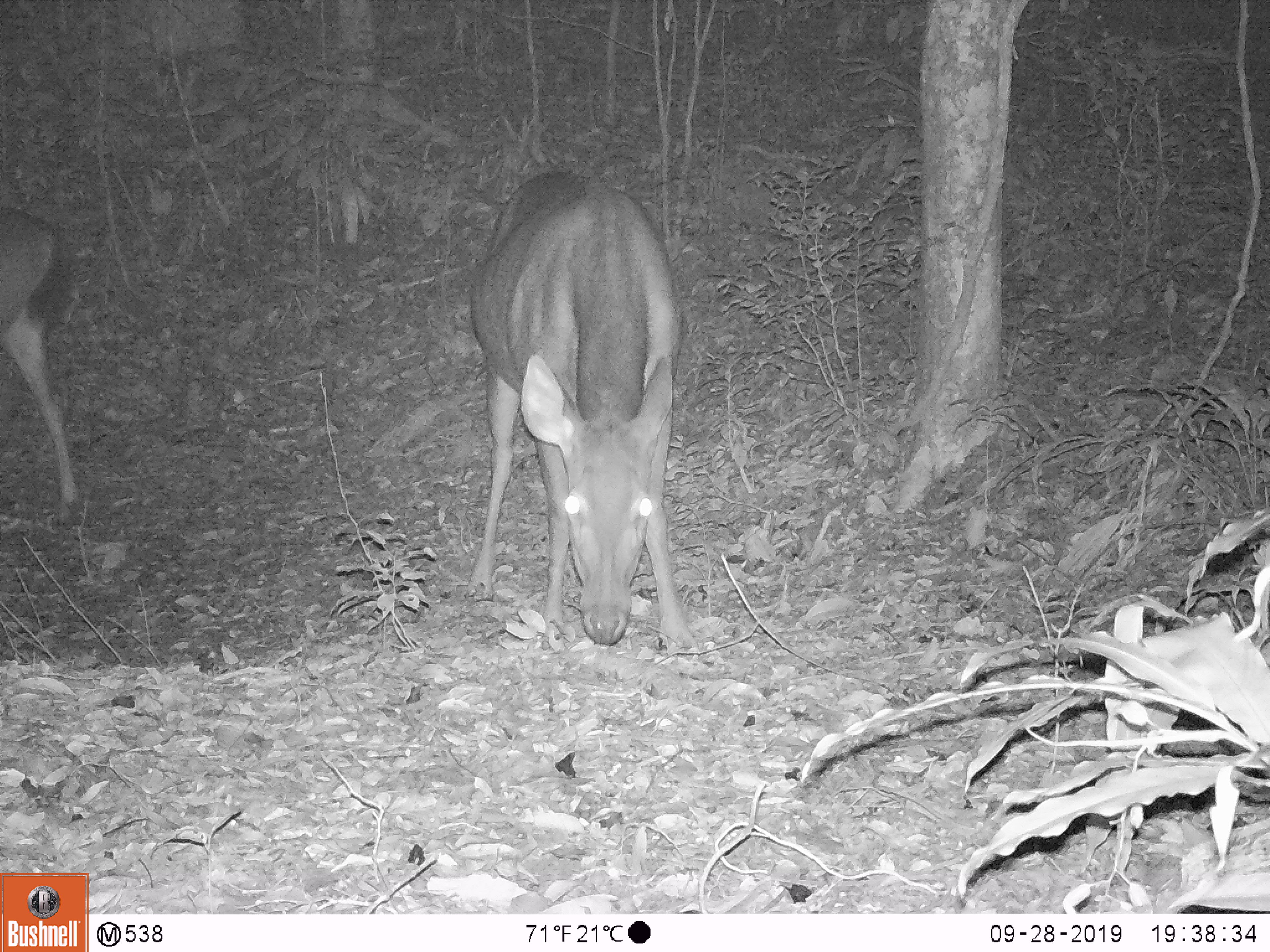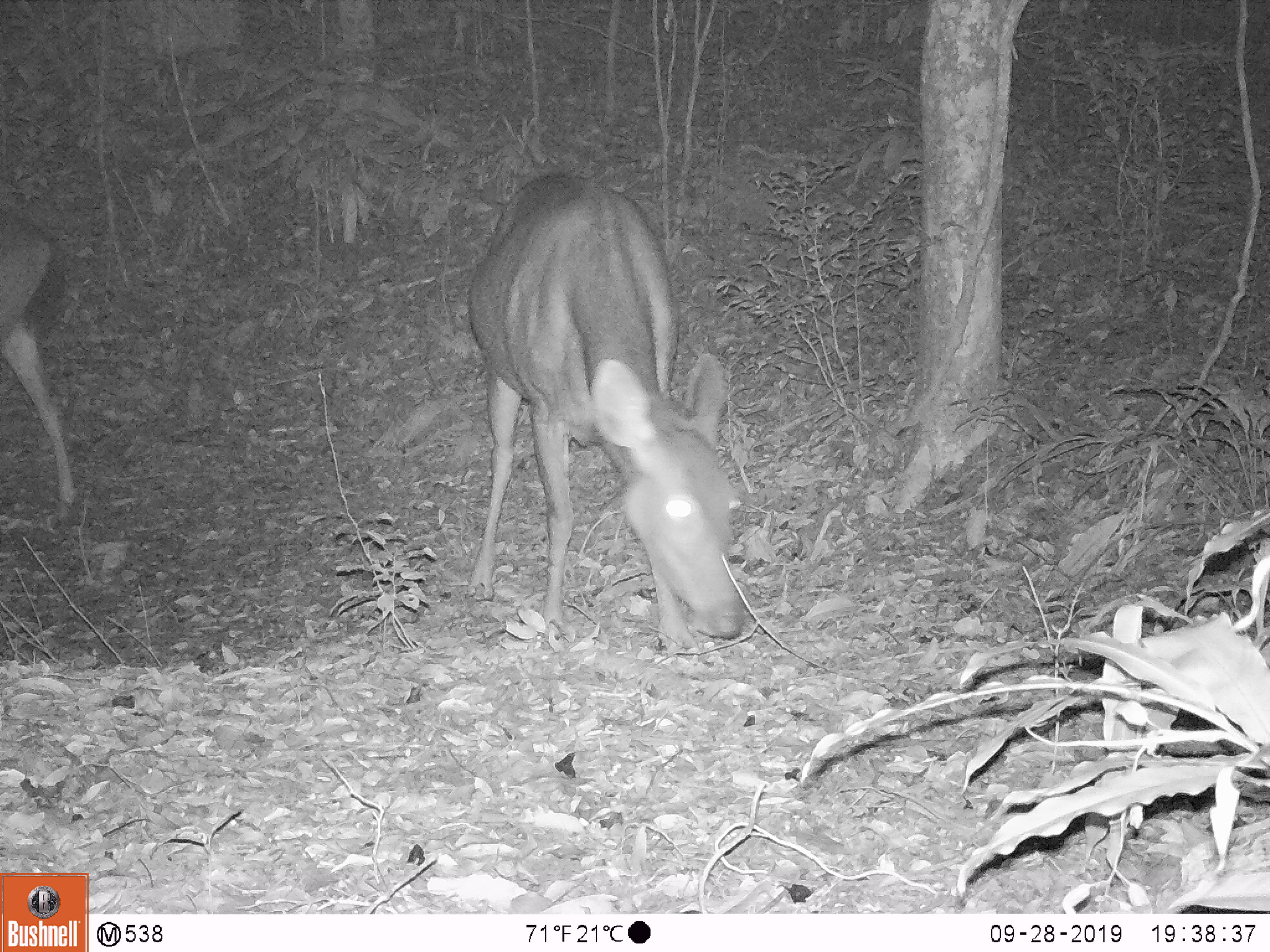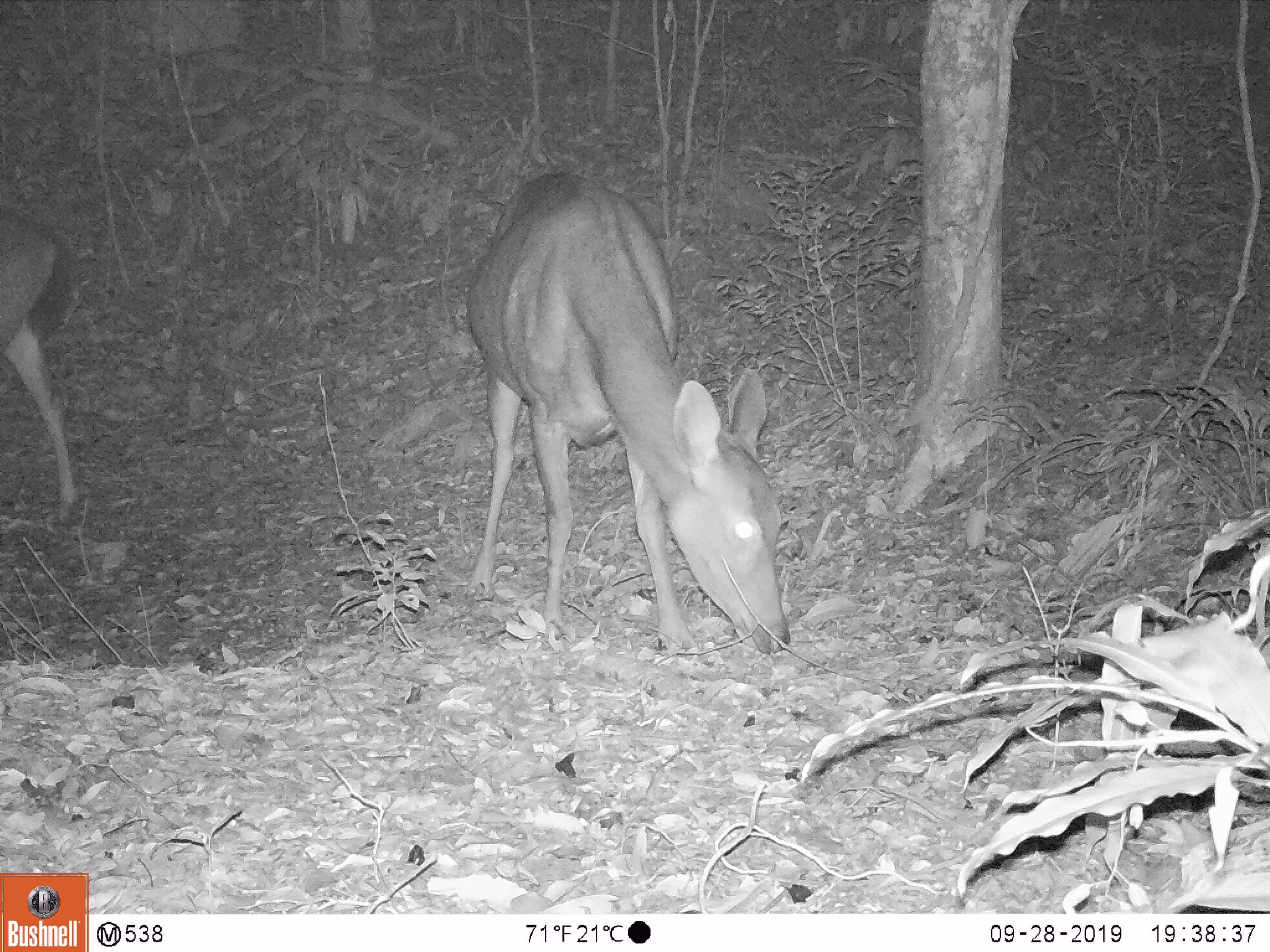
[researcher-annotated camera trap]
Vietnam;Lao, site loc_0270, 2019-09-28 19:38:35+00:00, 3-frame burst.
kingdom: Animalia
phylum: Chordata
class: Mammalia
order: Artiodactyla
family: Cervidae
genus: Rusa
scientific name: Rusa unicolor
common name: sambar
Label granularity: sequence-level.